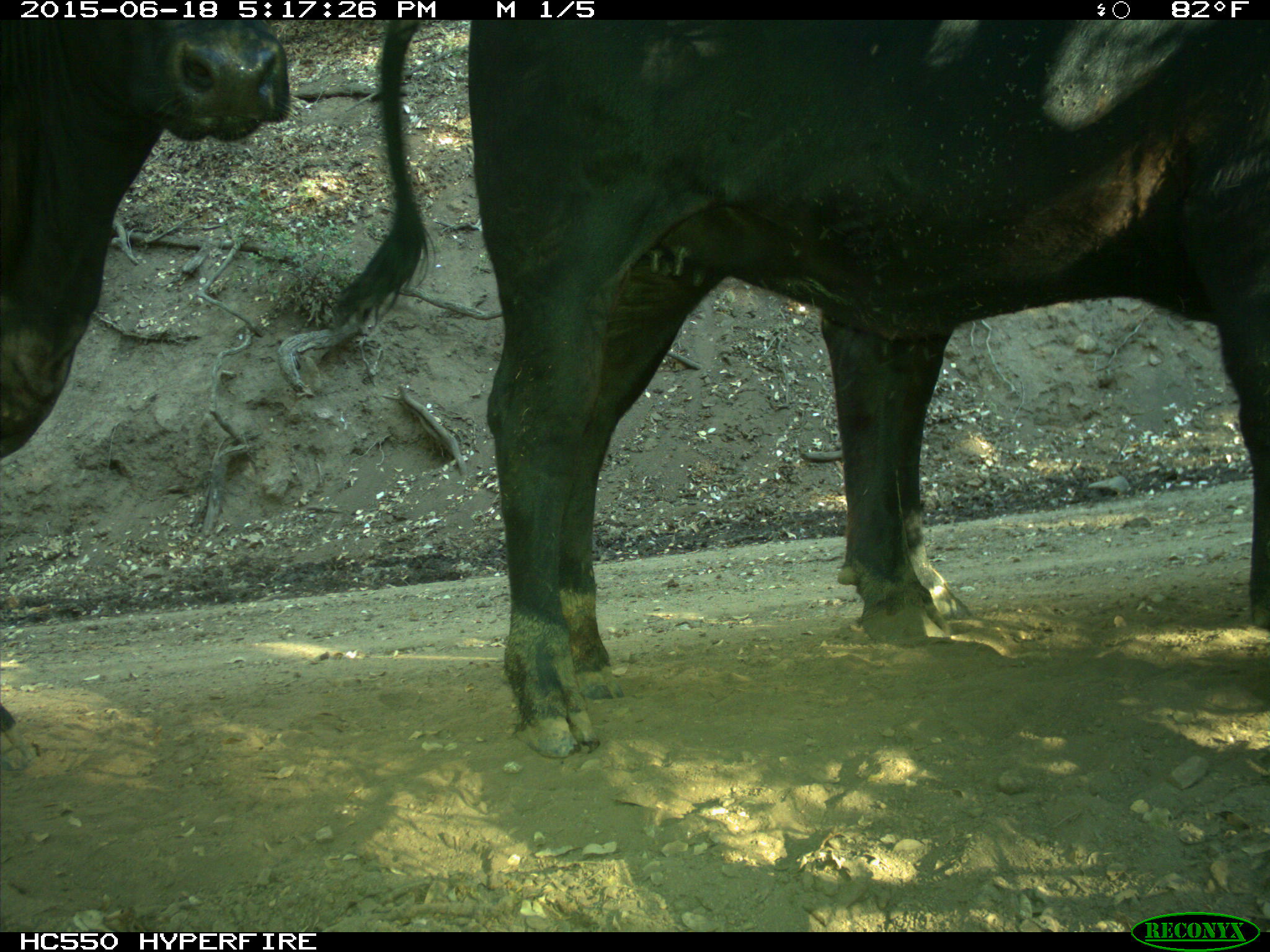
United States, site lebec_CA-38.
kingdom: Animalia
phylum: Chordata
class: Mammalia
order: Artiodactyla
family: Bovidae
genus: Bos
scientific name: Bos taurus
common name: domestic cow